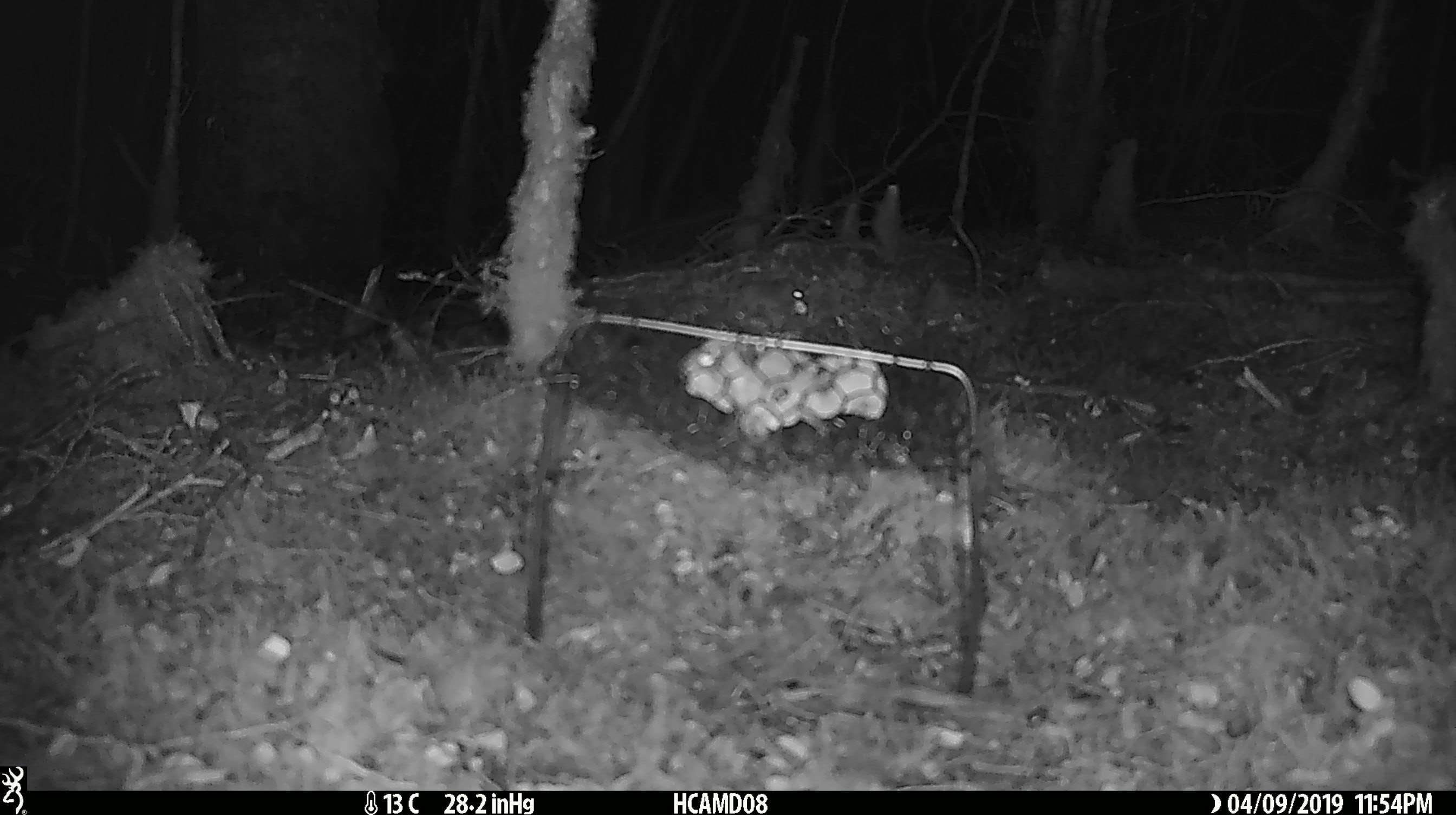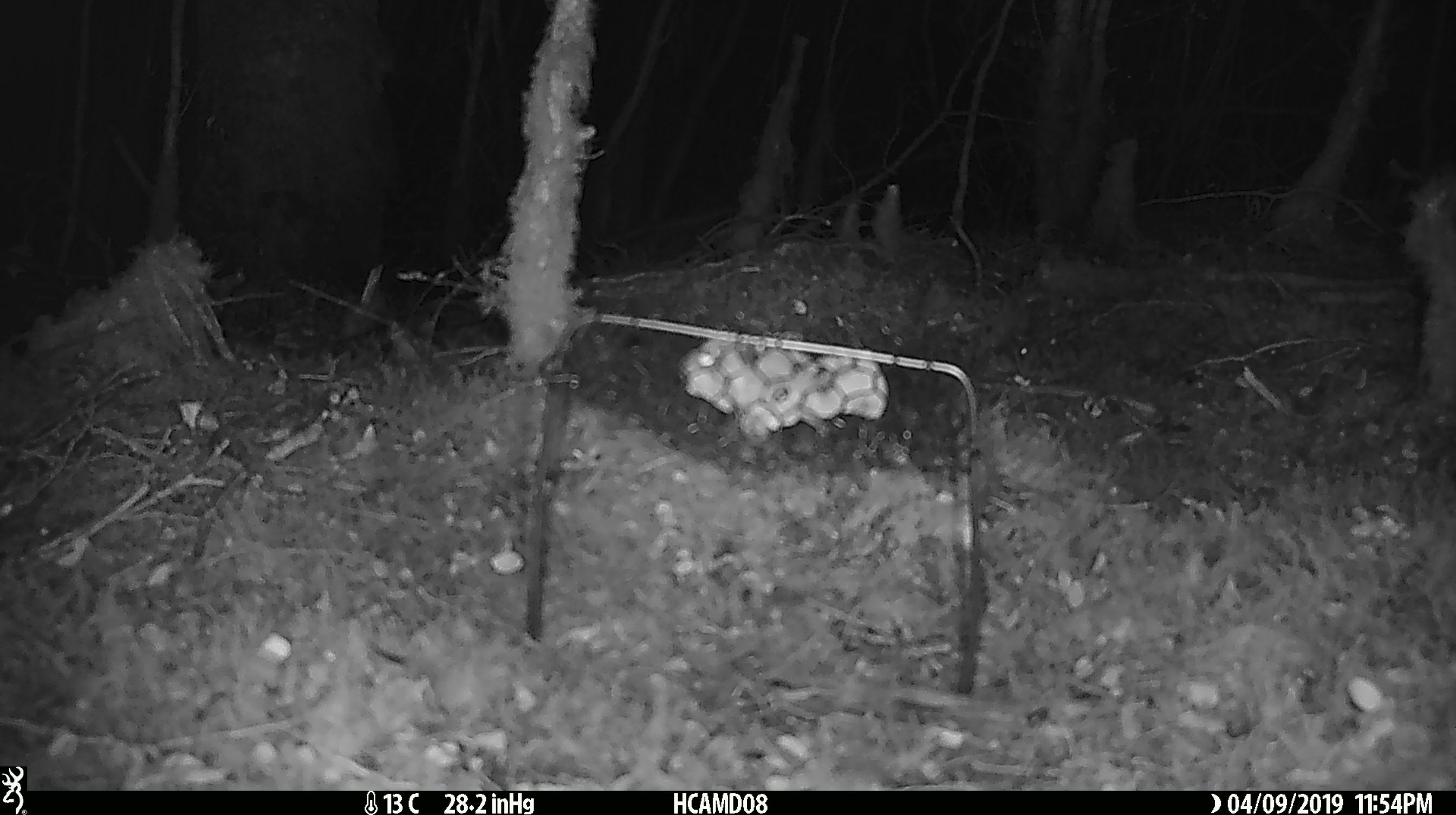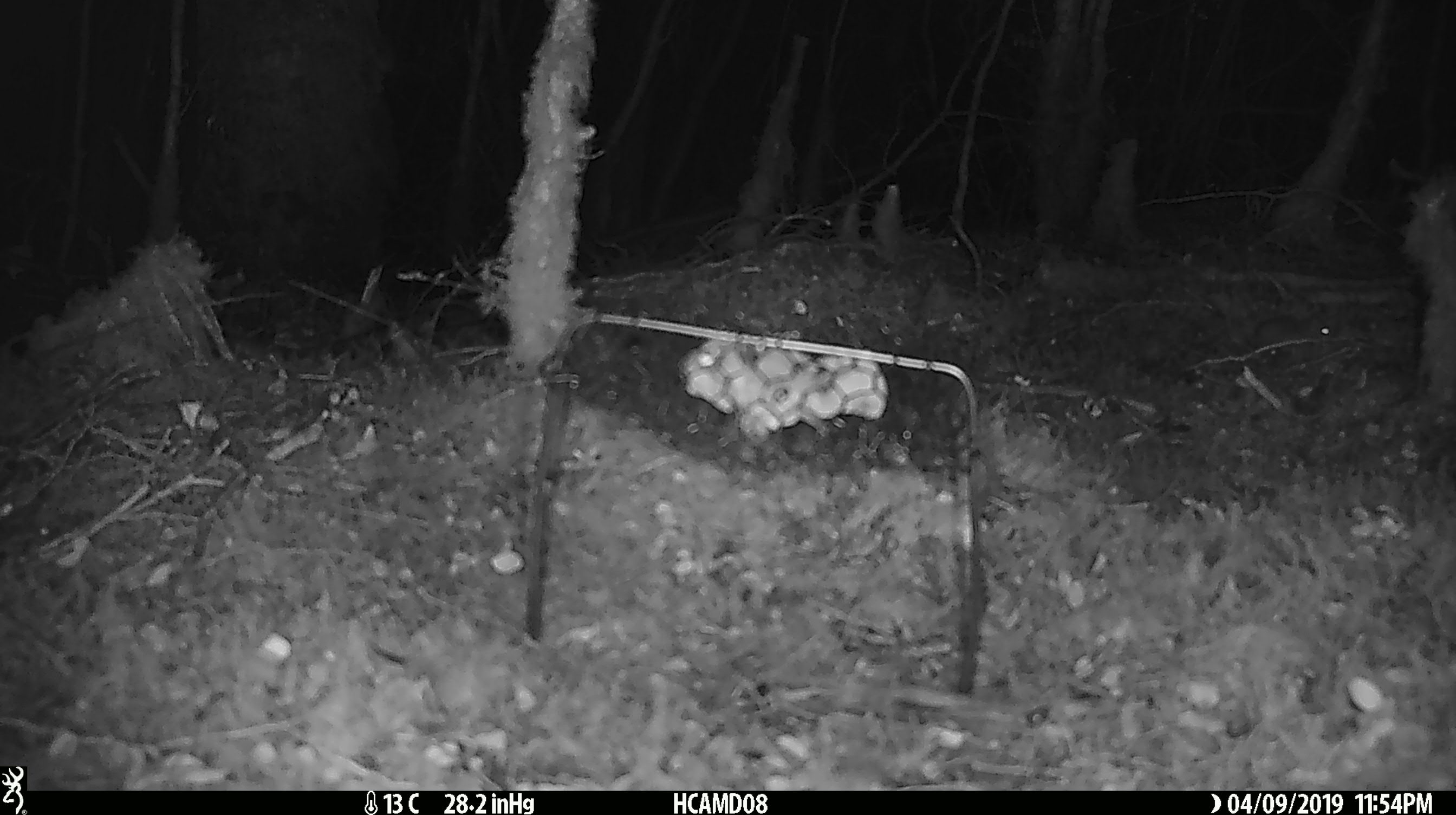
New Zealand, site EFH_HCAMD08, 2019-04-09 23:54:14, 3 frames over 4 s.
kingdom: Animalia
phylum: Chordata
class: Mammalia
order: Rodentia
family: Muridae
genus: Mus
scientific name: Mus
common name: mouse